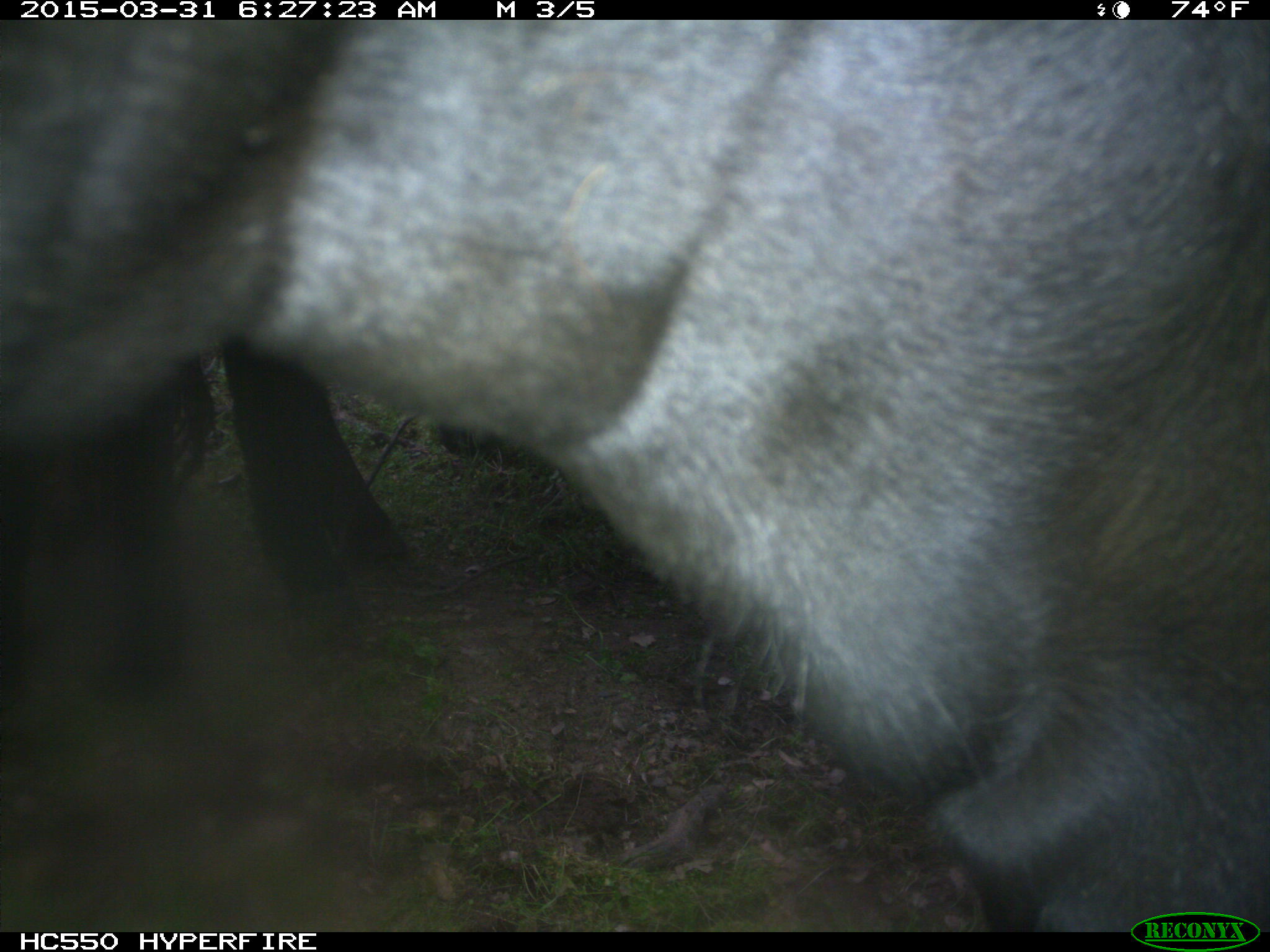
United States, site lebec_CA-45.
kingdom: Animalia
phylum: Chordata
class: Mammalia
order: Artiodactyla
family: Bovidae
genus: Bos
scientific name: Bos taurus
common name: domestic cow